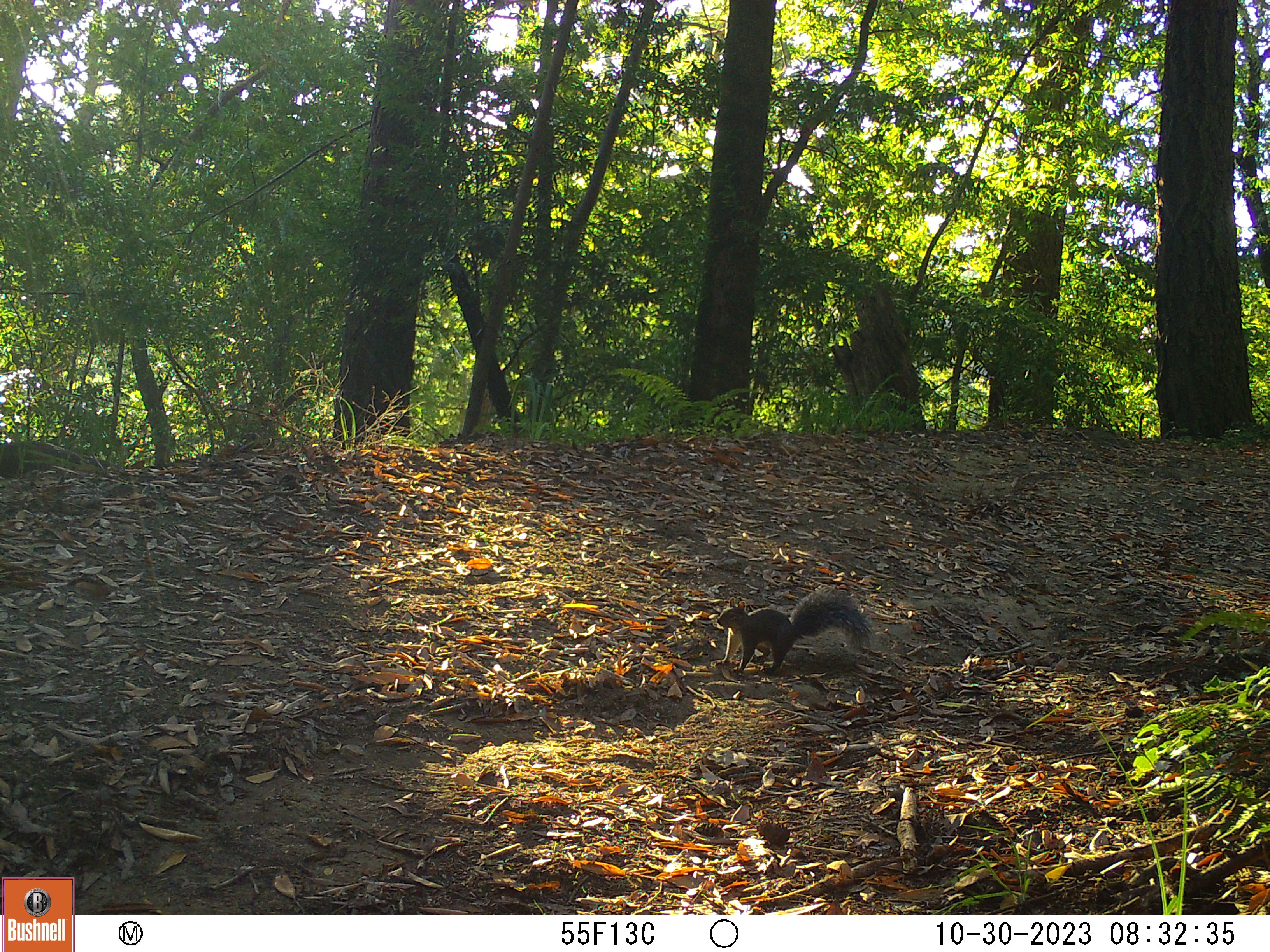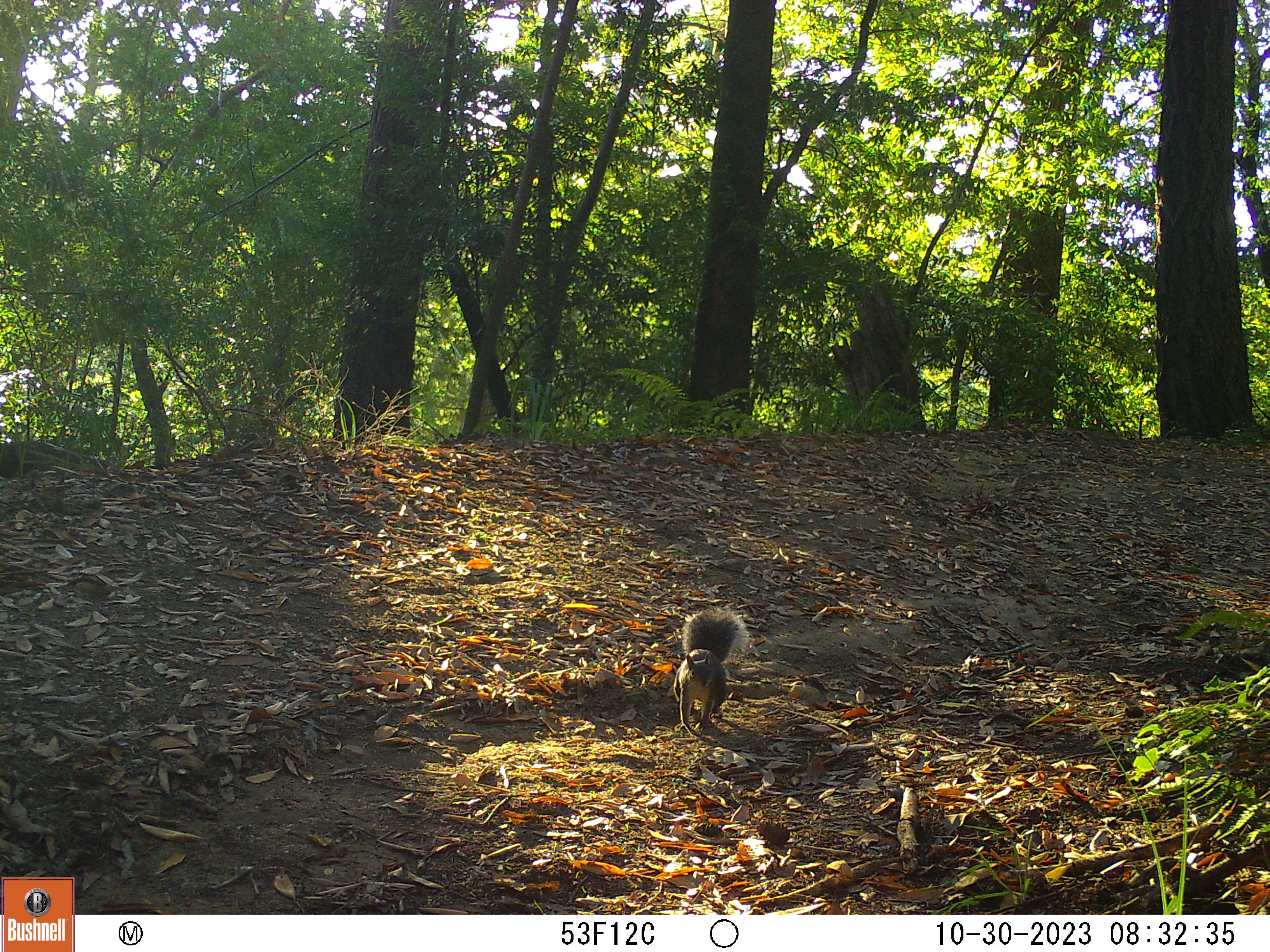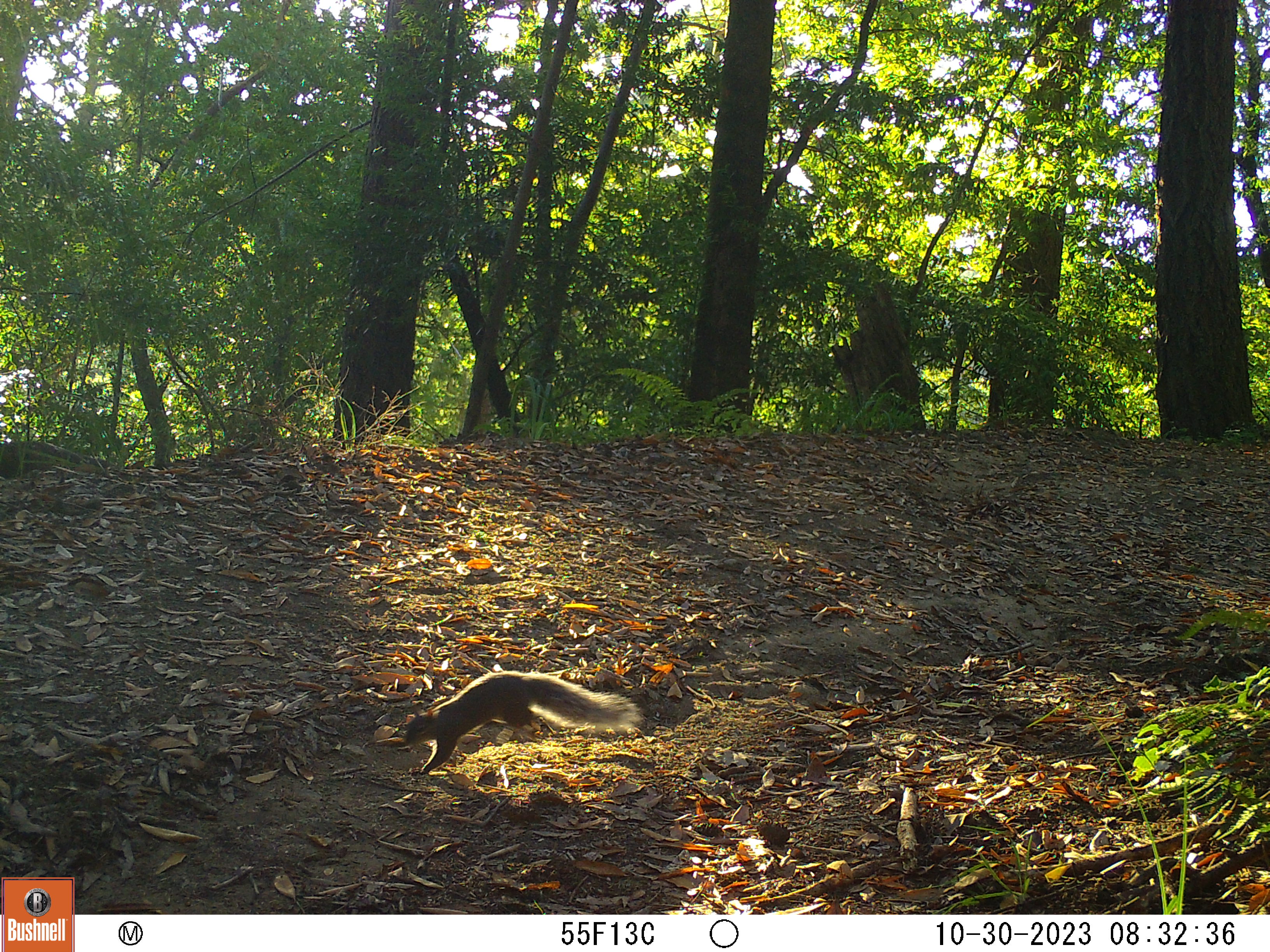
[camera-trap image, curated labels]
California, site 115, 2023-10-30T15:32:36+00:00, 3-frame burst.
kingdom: Animalia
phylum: Chordata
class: Mammalia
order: Rodentia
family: Sciuridae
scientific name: Sciuridae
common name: squirrel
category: unknown squirrel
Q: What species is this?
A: Unknown squirrel (squirrel) (Sciuridae).